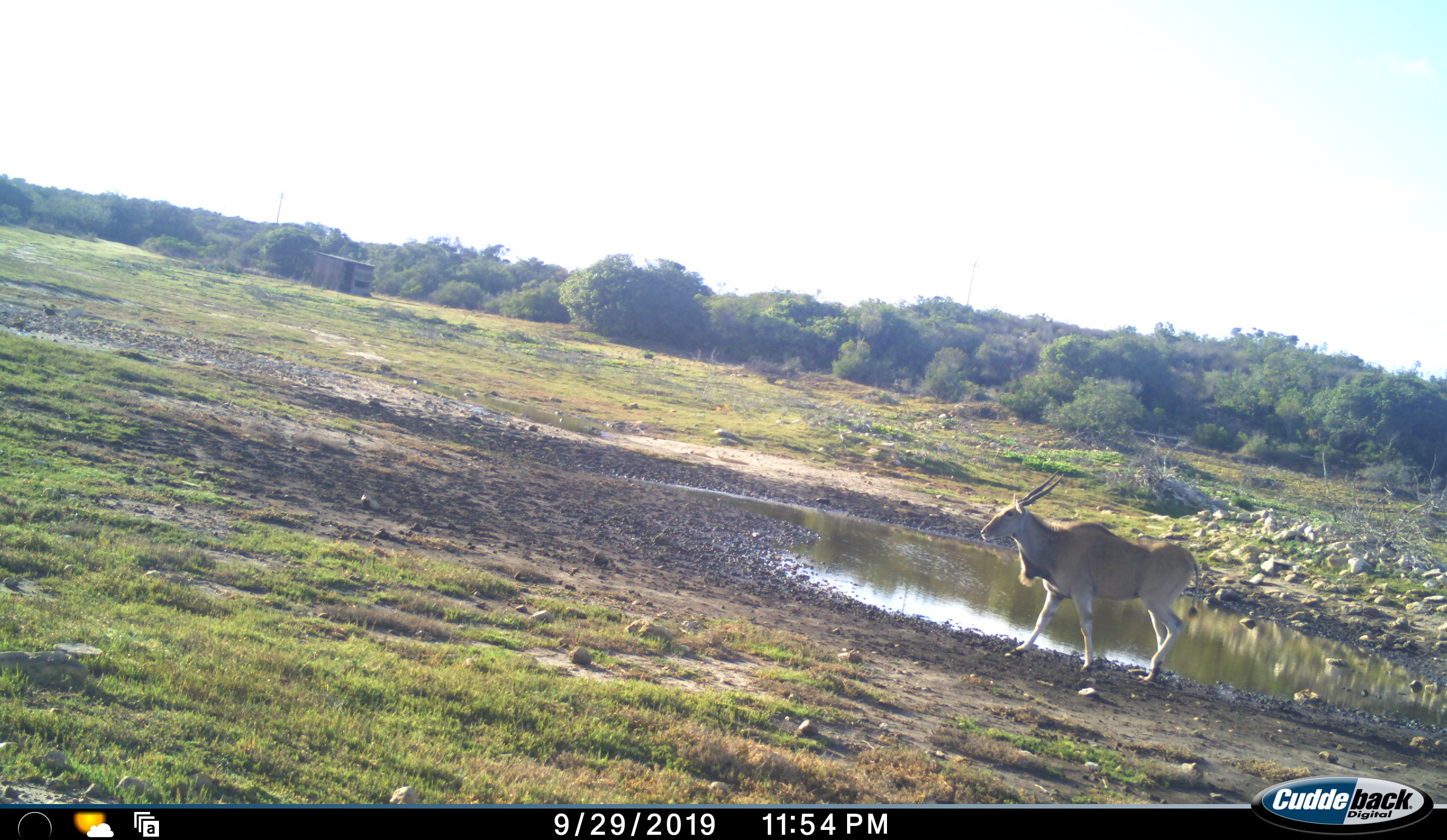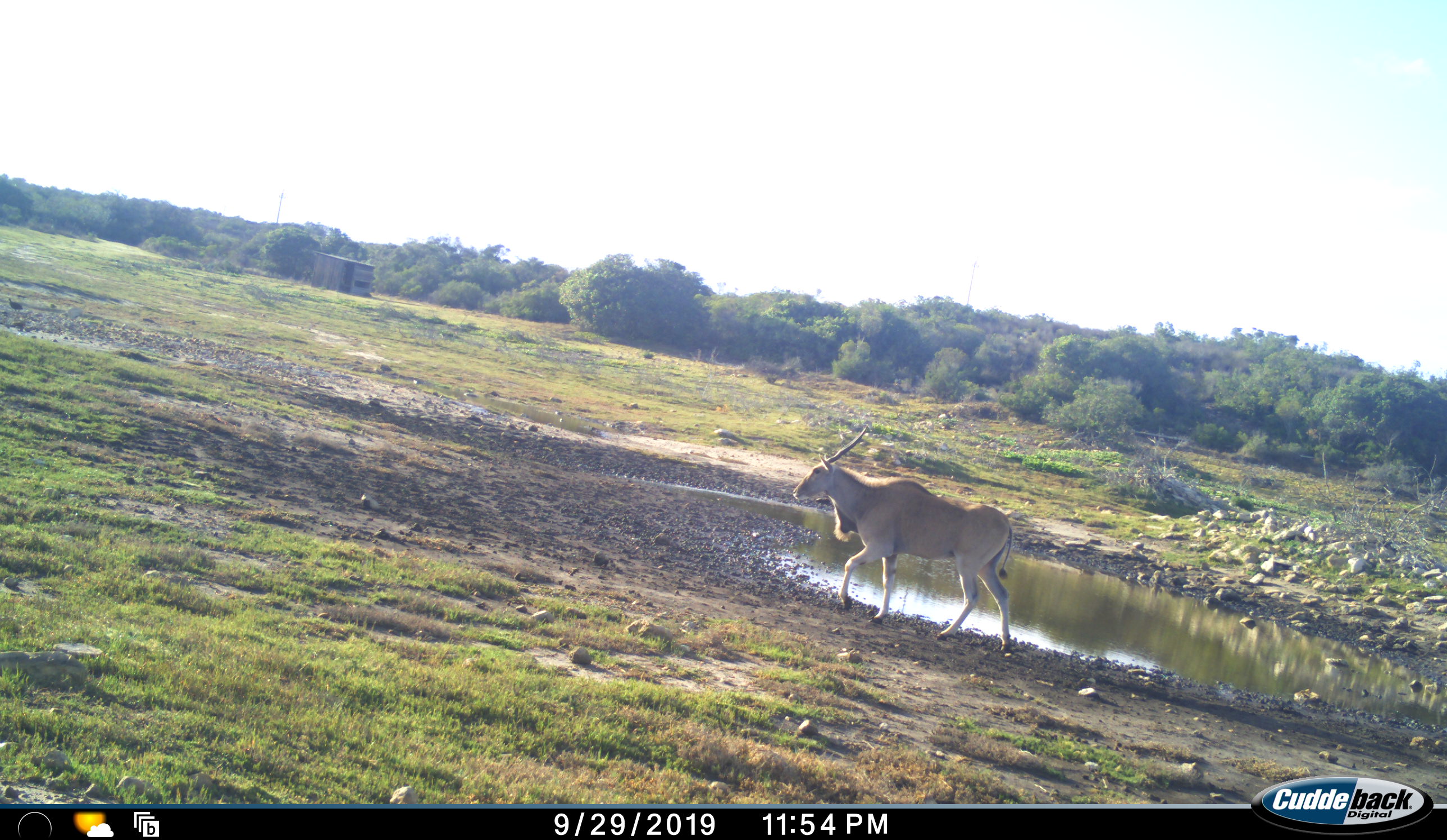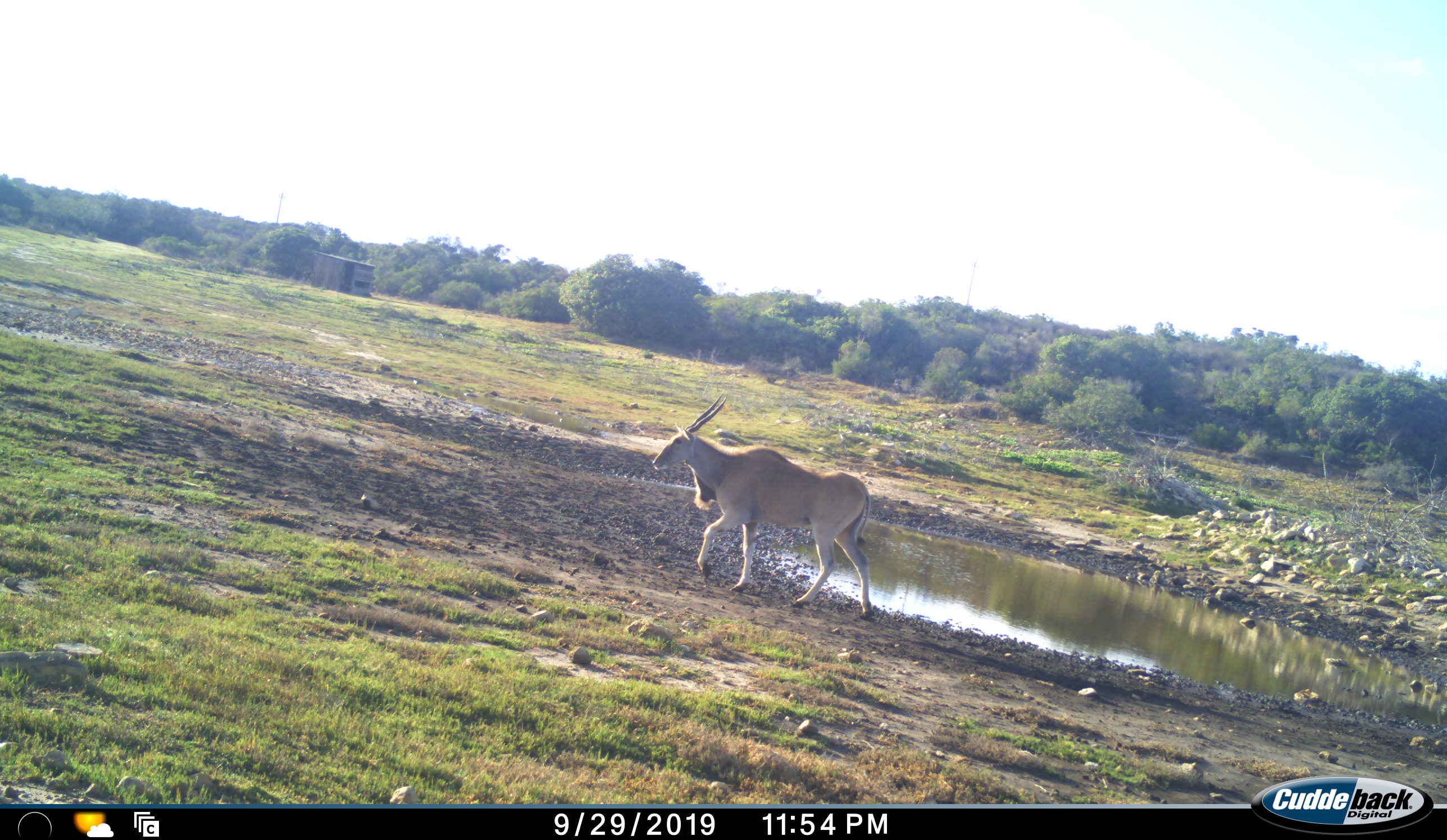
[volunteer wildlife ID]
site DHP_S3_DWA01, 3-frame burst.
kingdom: Animalia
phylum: Chordata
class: Mammalia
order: Artiodactyla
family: Bovidae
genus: Tragelaphus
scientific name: Tragelaphus oryx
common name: eland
Eland (Tragelaphus oryx), count 1. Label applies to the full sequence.